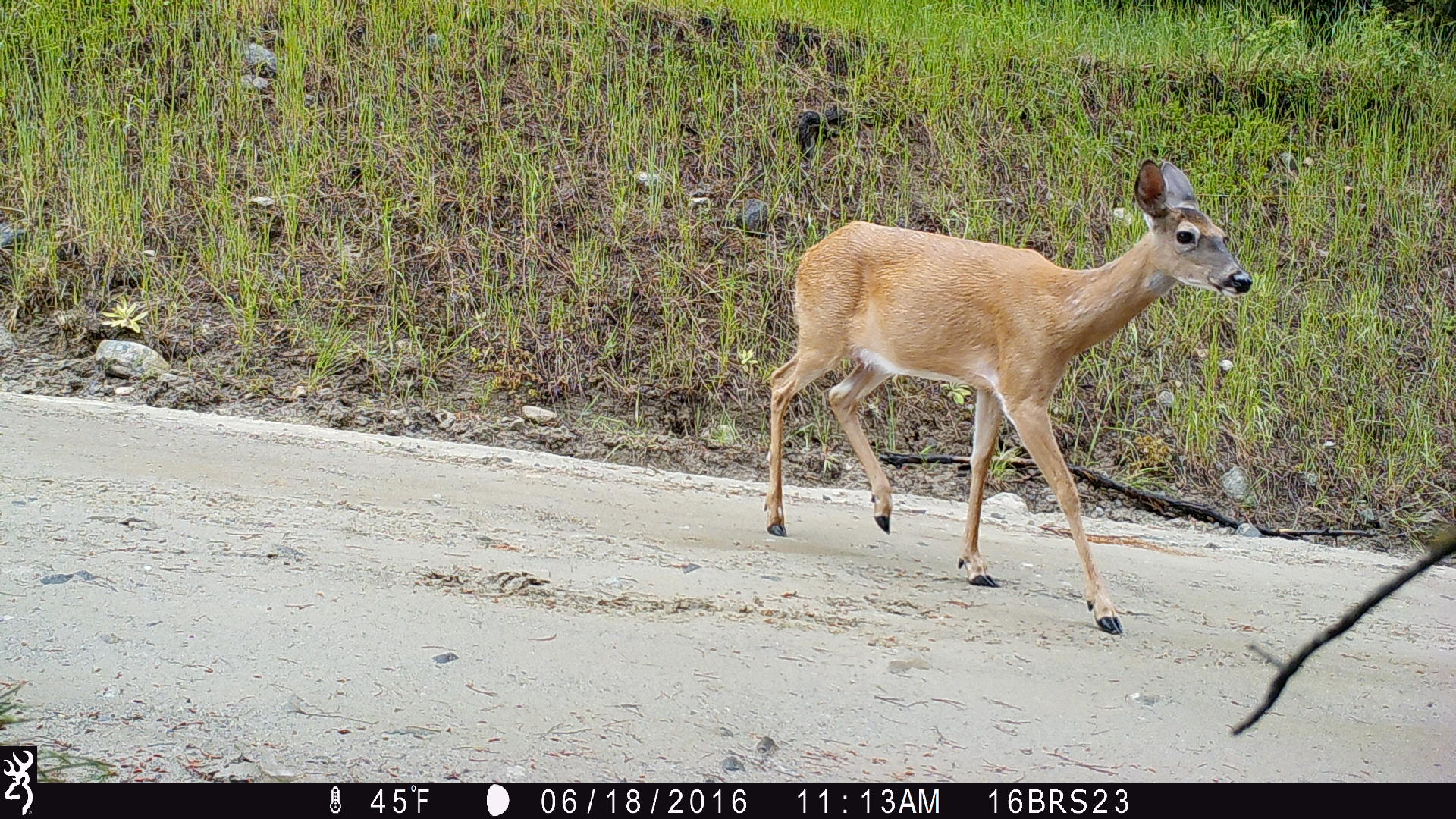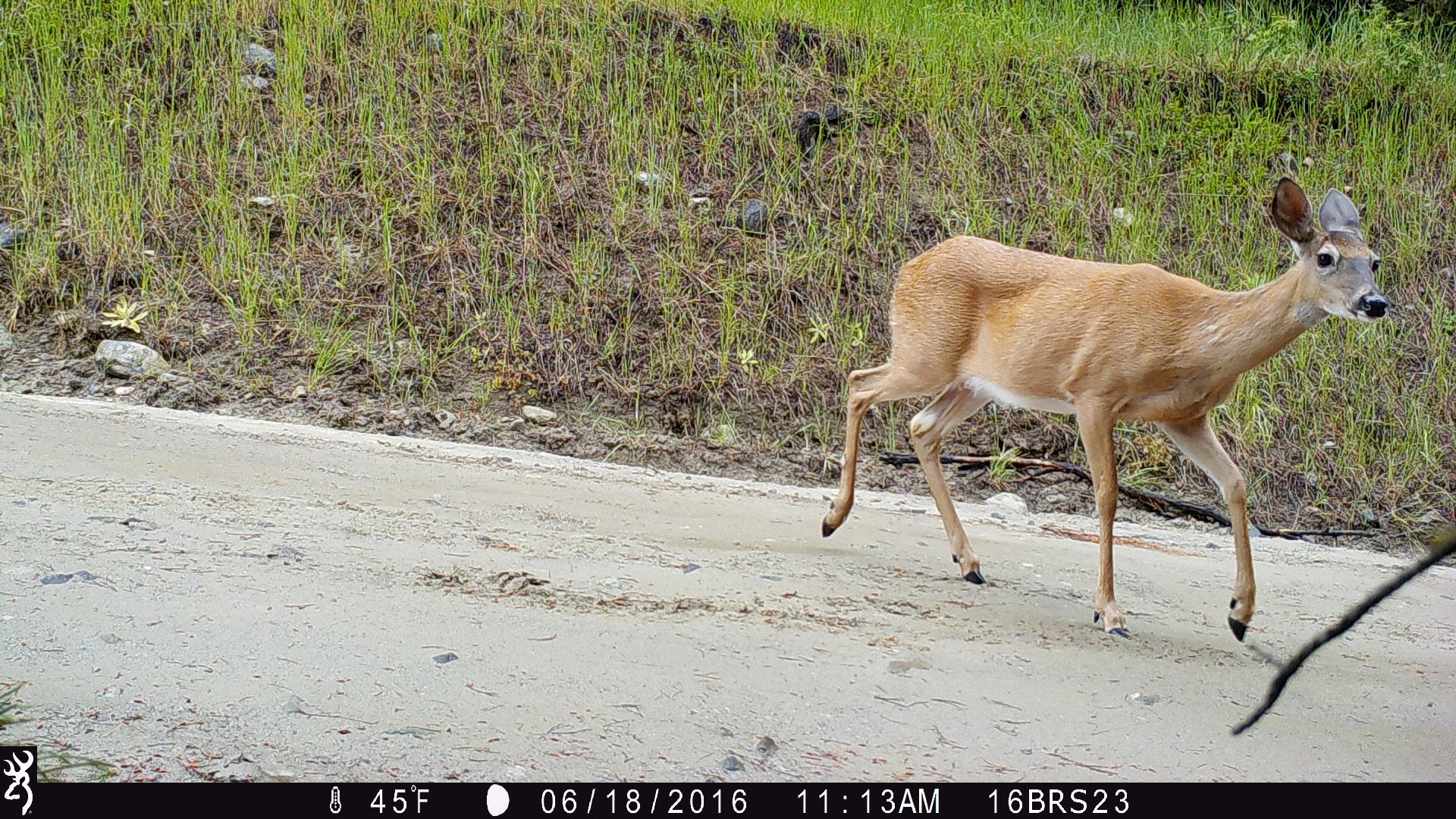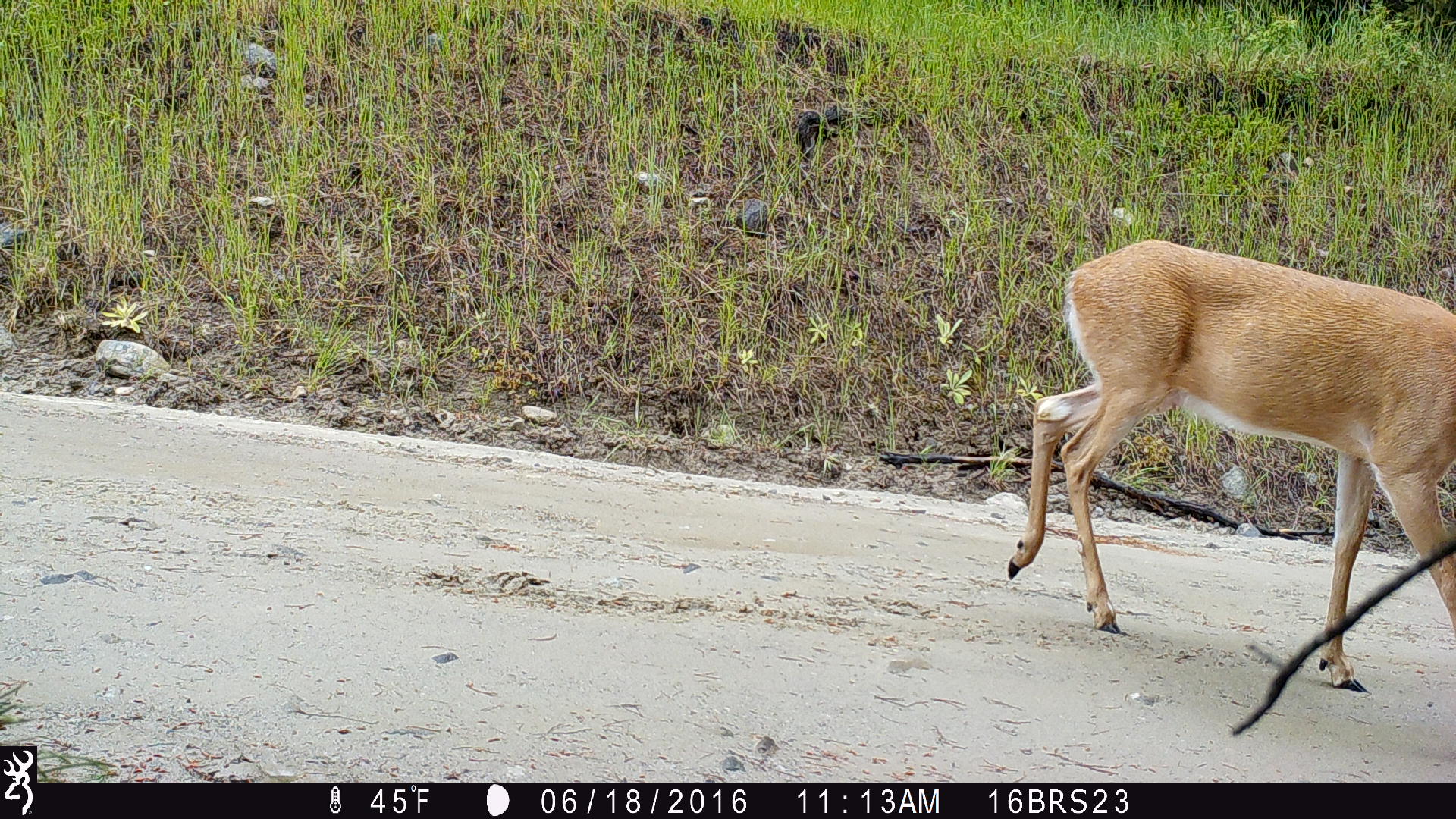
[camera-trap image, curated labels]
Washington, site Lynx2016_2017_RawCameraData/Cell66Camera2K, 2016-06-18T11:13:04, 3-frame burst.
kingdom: Animalia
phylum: Chordata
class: Mammalia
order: Artiodactyla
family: Cervidae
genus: Odocoileus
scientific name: Odocoileus virginianus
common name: white-tailed deer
Odocoileus virginianus (white-tailed deer). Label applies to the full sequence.